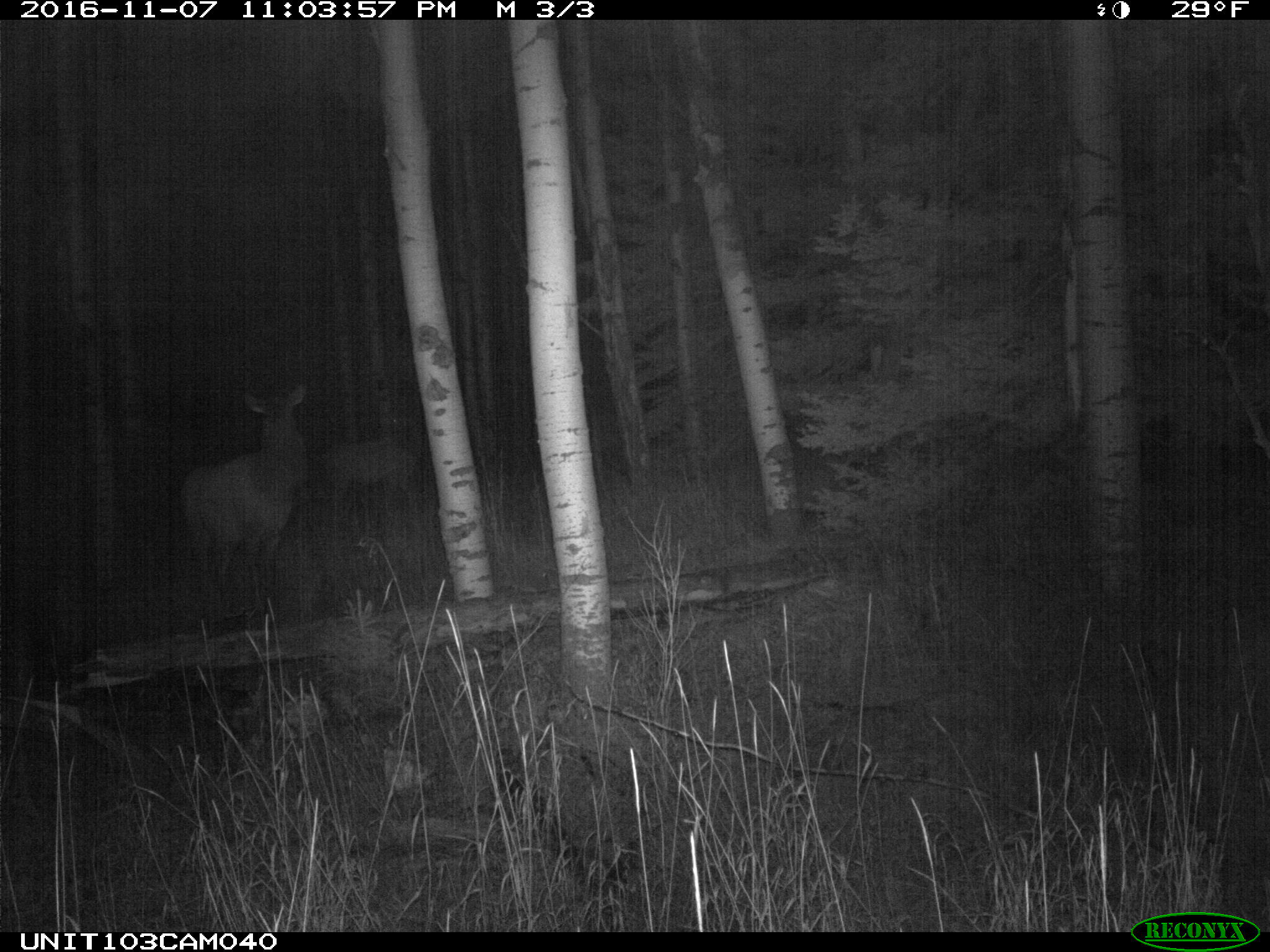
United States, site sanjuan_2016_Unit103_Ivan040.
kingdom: Animalia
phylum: Chordata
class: Mammalia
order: Artiodactyla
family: Cervidae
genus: Cervus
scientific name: Cervus elaphus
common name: red deer